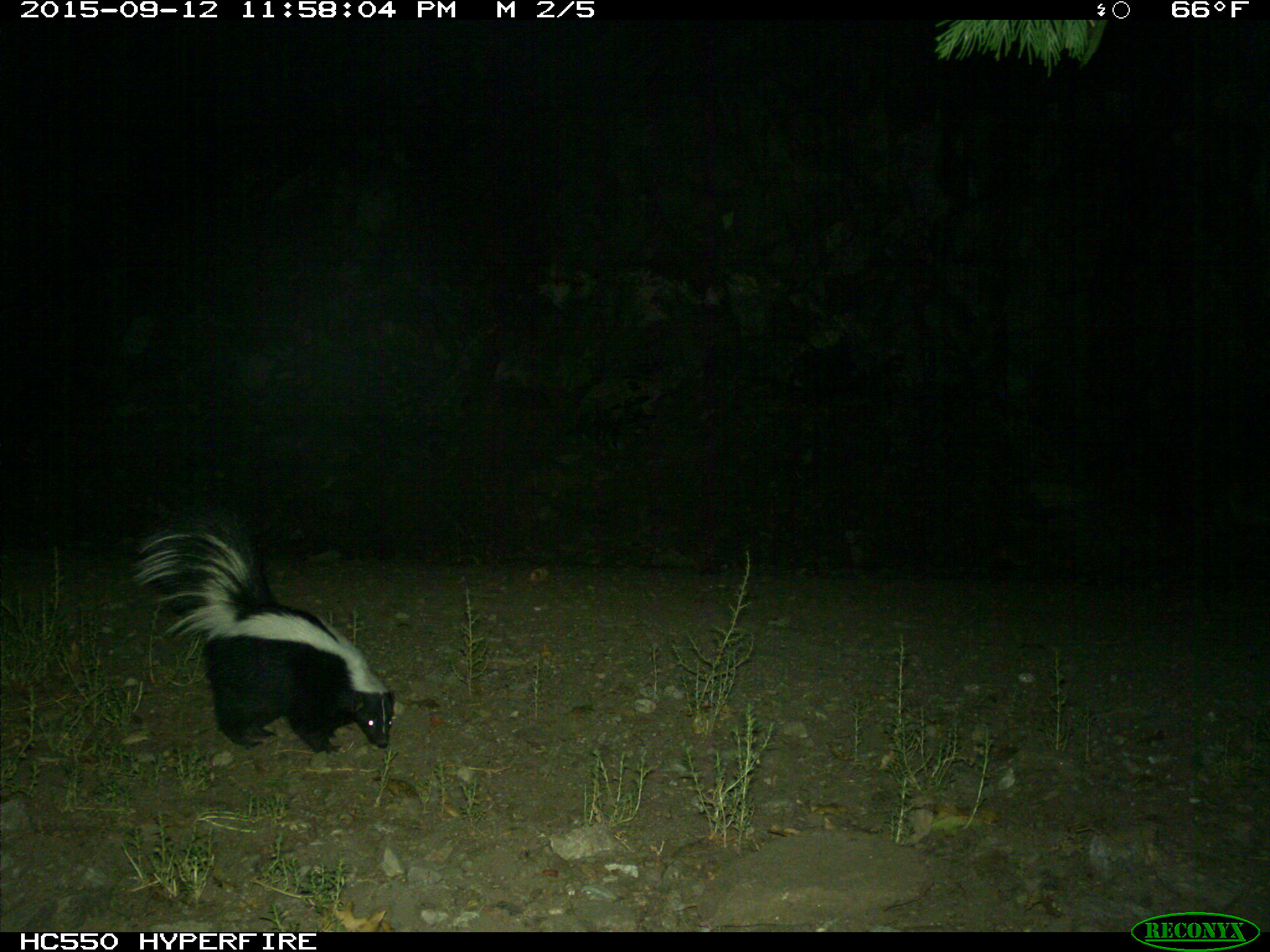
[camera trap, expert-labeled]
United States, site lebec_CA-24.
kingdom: Animalia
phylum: Chordata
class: Mammalia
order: Carnivora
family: Mephitidae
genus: Mephitis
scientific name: Mephitis mephitis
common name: striped skunk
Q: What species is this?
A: Mephitis mephitis (striped skunk).